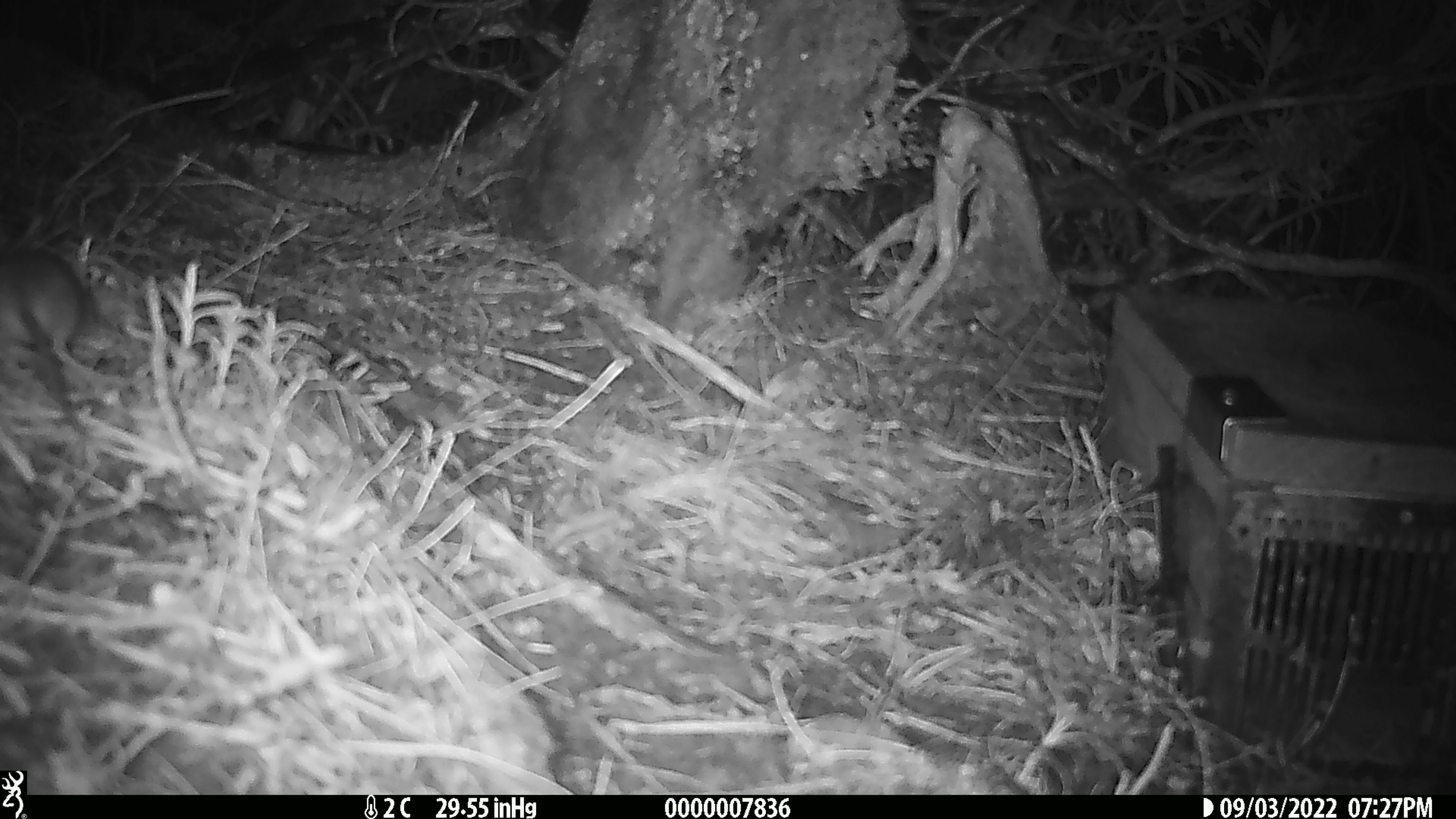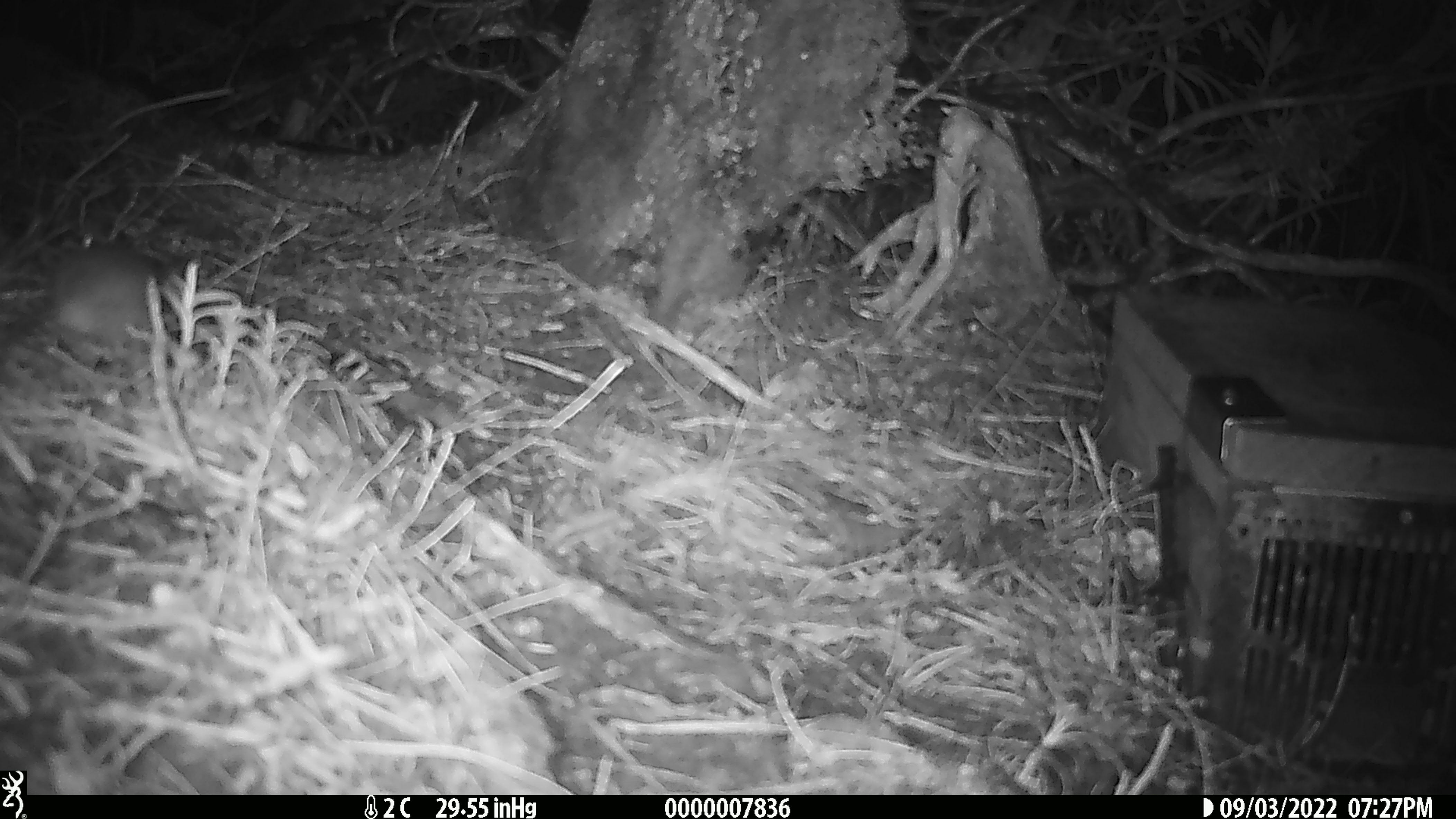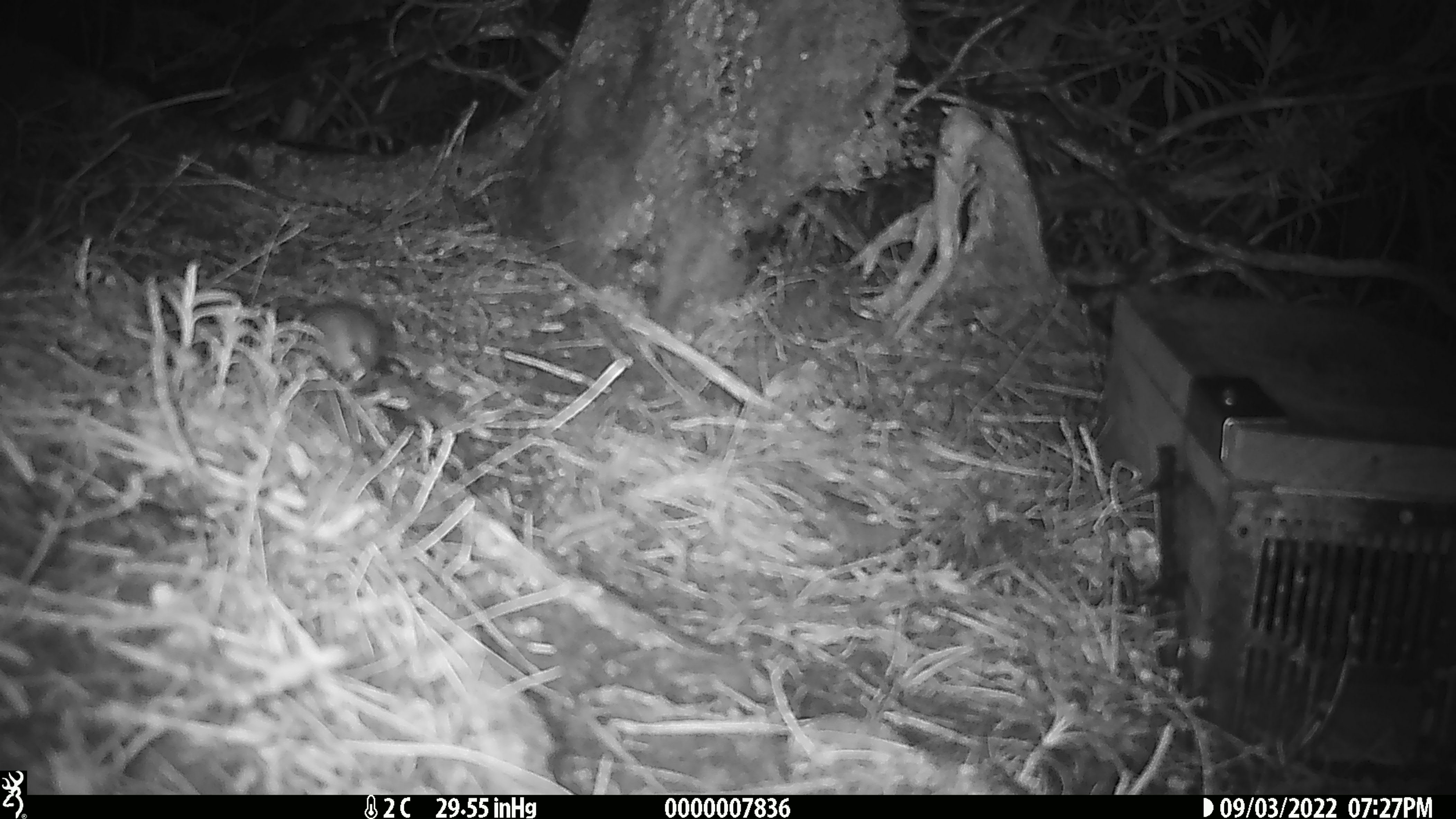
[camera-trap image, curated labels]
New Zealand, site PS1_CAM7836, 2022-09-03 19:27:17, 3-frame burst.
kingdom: Animalia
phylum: Chordata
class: Mammalia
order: Rodentia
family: Muridae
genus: Mus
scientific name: Mus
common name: mouse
Mouse (Mus).